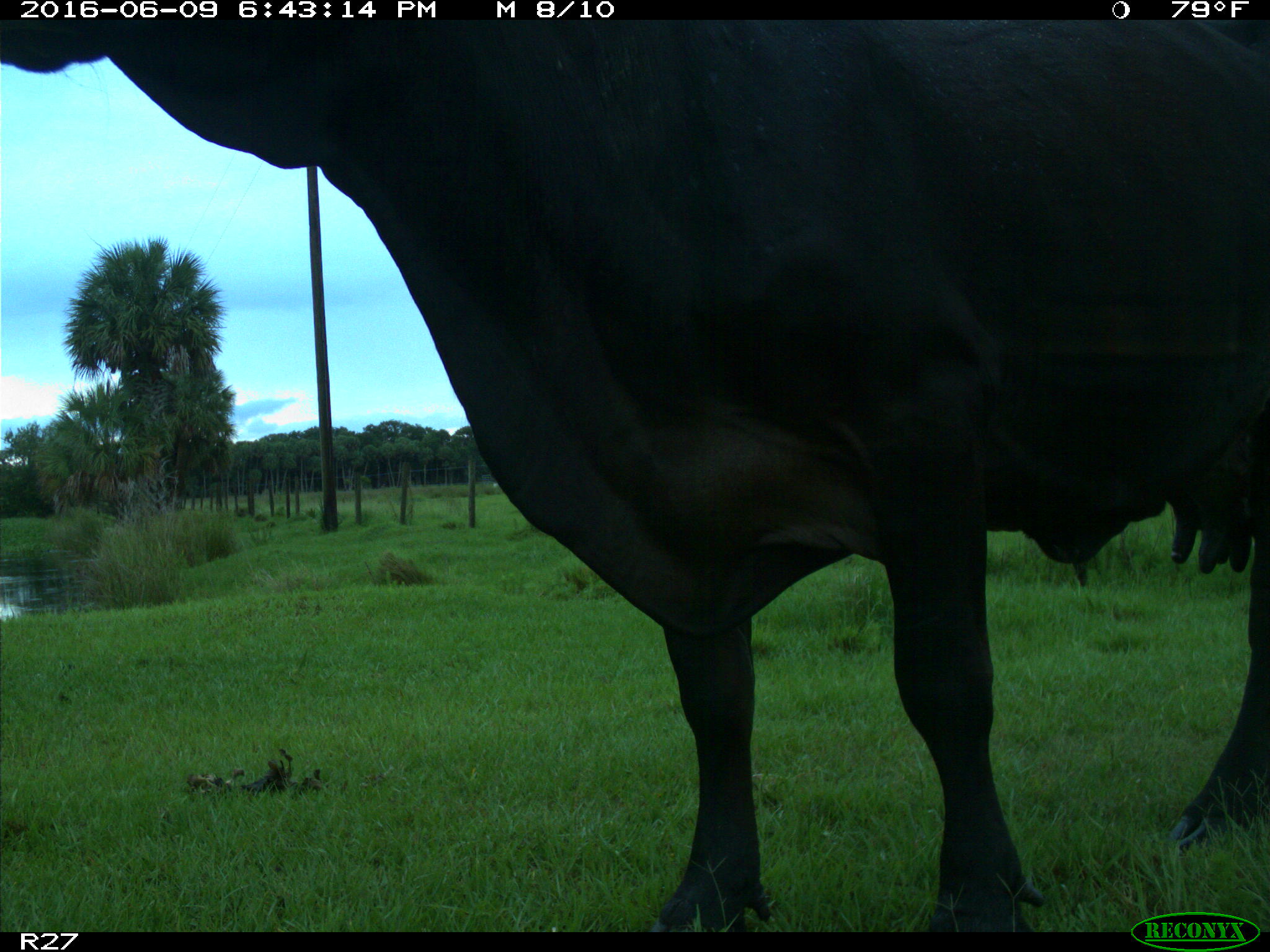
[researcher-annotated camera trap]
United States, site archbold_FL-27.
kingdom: Animalia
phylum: Chordata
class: Mammalia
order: Artiodactyla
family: Bovidae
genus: Bos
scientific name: Bos taurus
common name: domestic cow